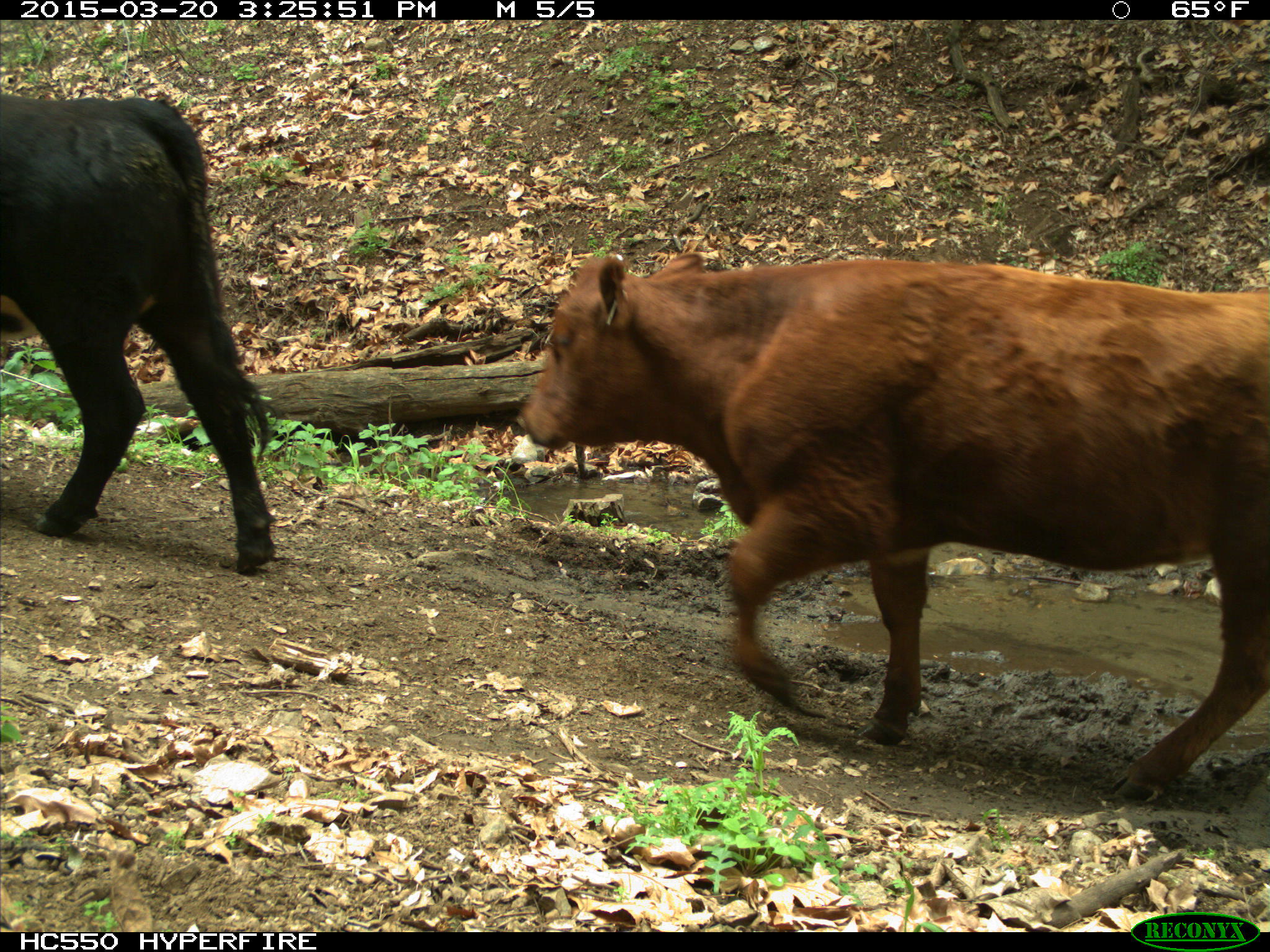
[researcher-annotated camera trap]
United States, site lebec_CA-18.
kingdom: Animalia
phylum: Chordata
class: Mammalia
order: Artiodactyla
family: Bovidae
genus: Bos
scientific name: Bos taurus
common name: domestic cow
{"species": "Bos taurus (domestic cow)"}